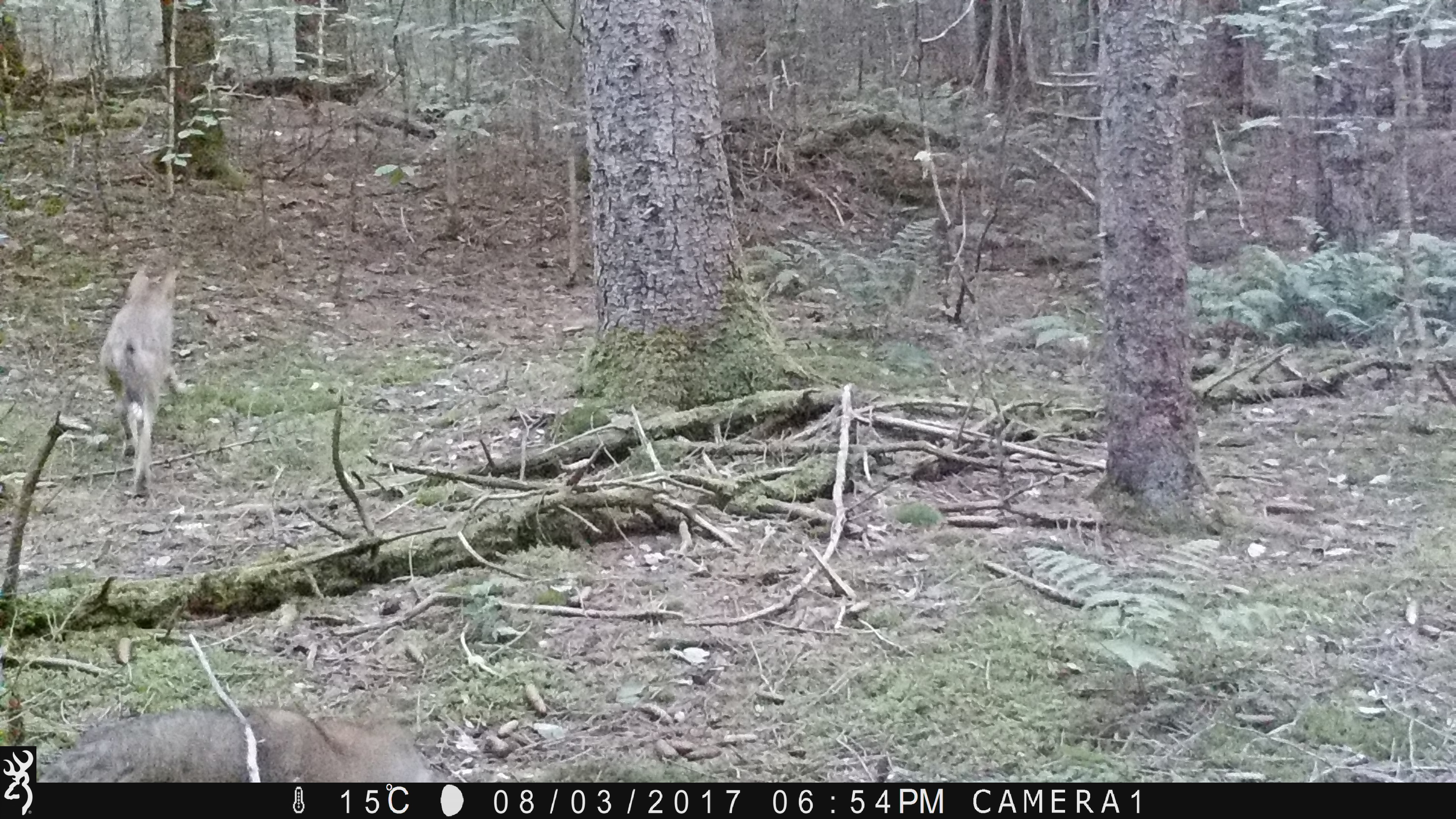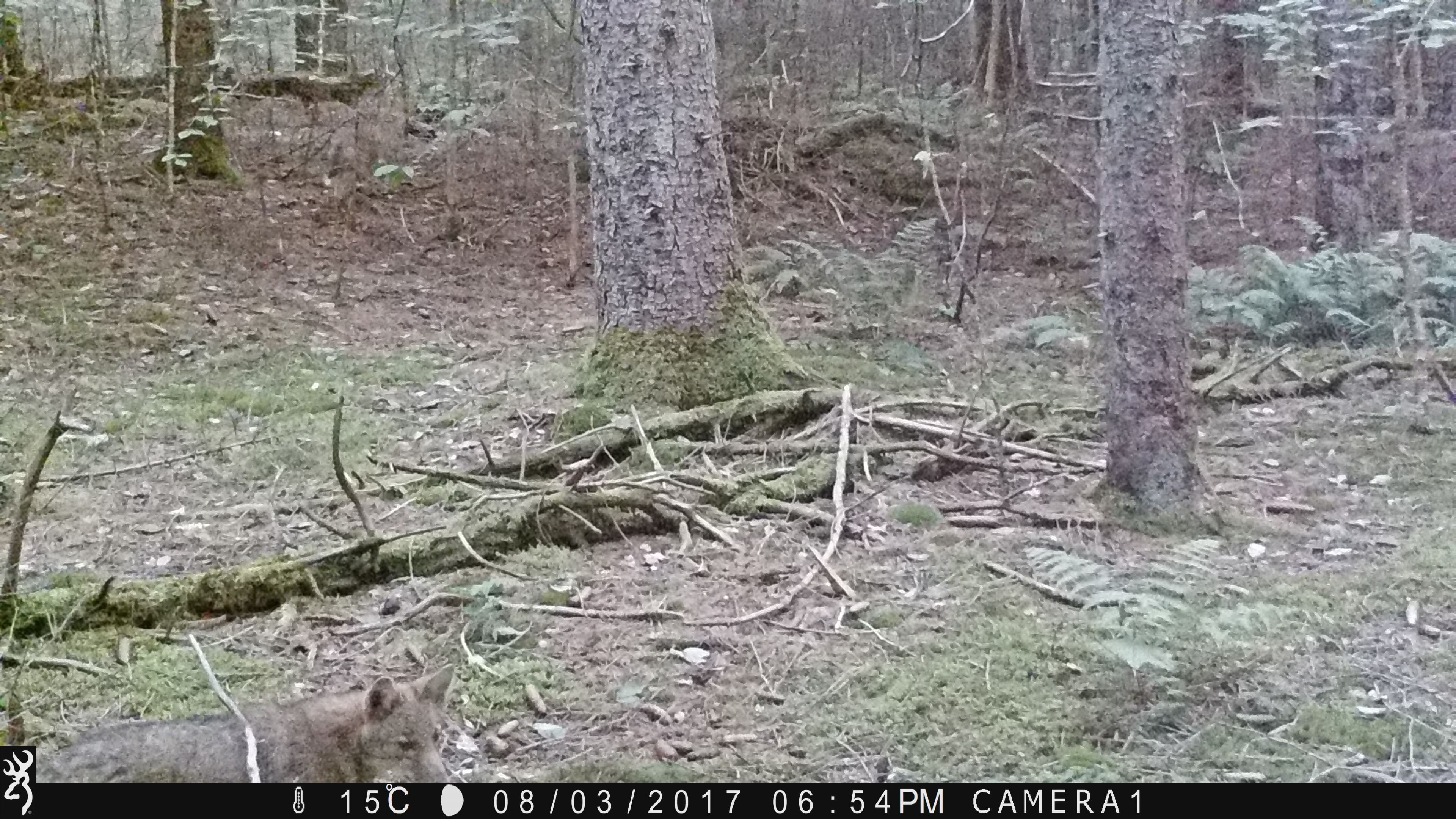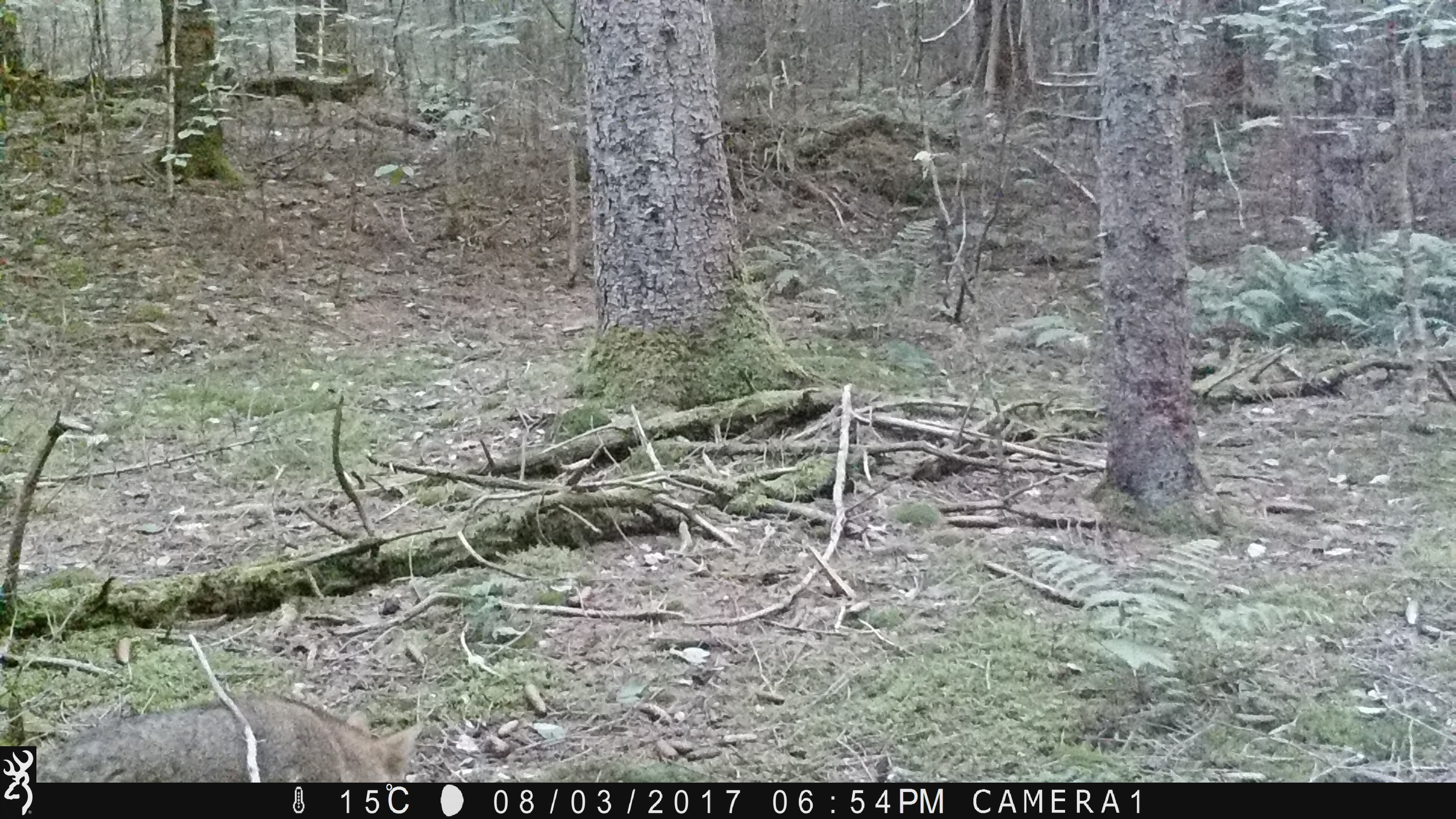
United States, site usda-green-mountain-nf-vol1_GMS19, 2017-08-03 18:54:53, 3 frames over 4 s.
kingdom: Animalia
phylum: Chordata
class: Mammalia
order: Carnivora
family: Canidae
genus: Canis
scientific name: Canis latrans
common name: coyote